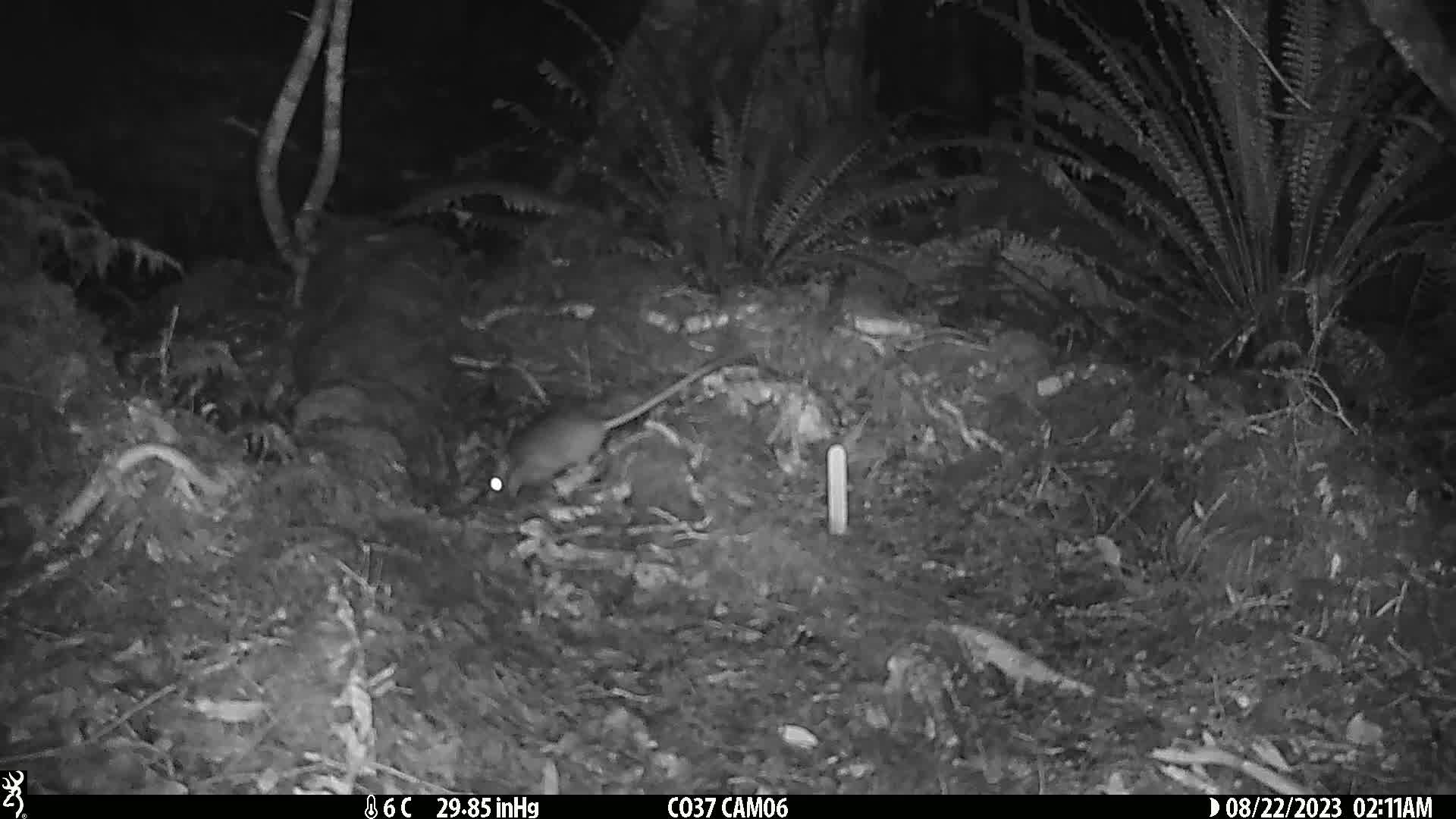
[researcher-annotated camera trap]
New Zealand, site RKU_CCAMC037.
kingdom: Animalia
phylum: Chordata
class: Mammalia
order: Rodentia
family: Muridae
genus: Rattus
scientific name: Rattus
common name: rat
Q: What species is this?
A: Rat (Rattus).